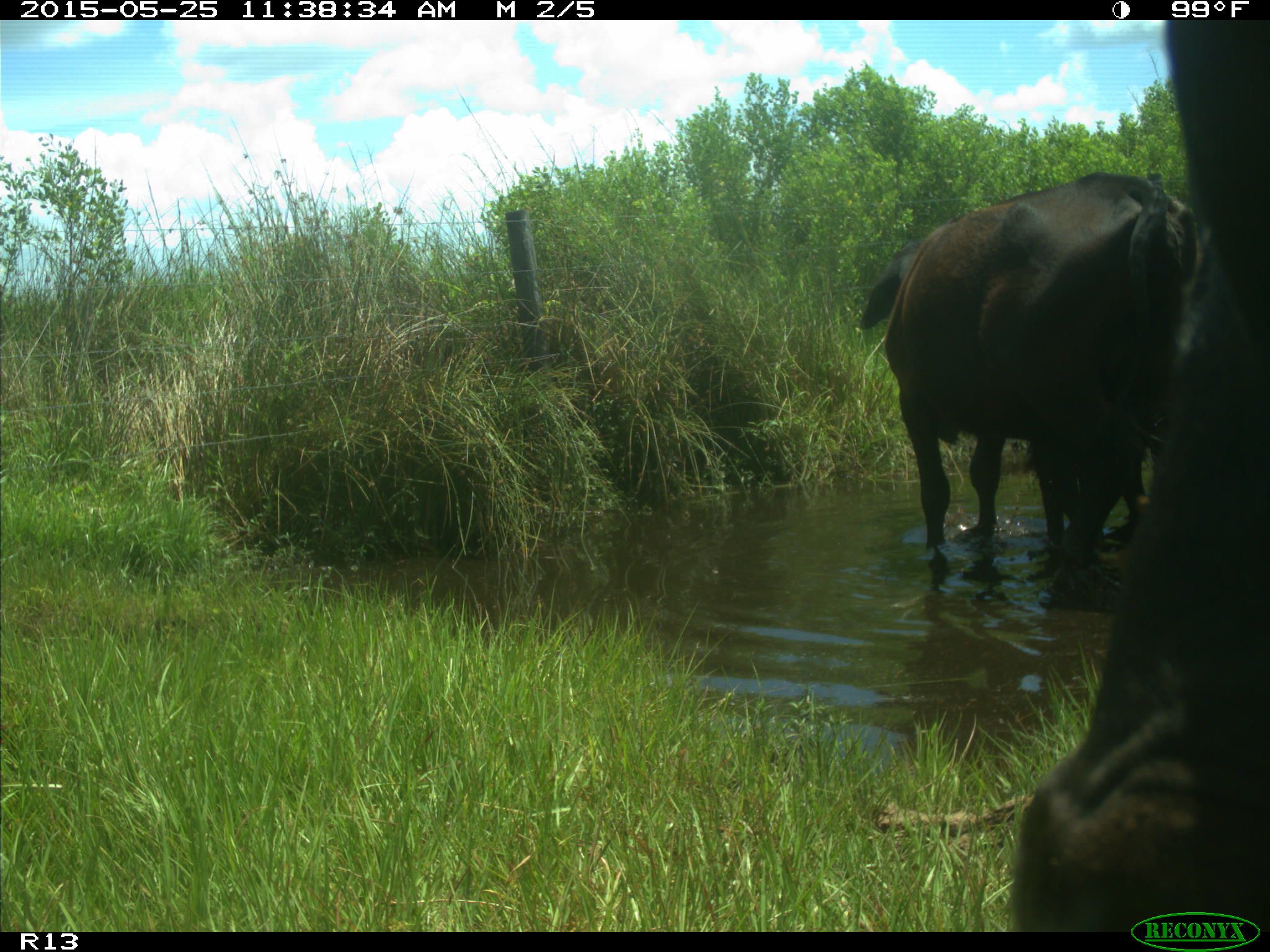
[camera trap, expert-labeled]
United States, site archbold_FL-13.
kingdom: Animalia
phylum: Chordata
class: Mammalia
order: Artiodactyla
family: Bovidae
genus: Bos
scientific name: Bos taurus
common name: domestic cow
Bos taurus (domestic cow).